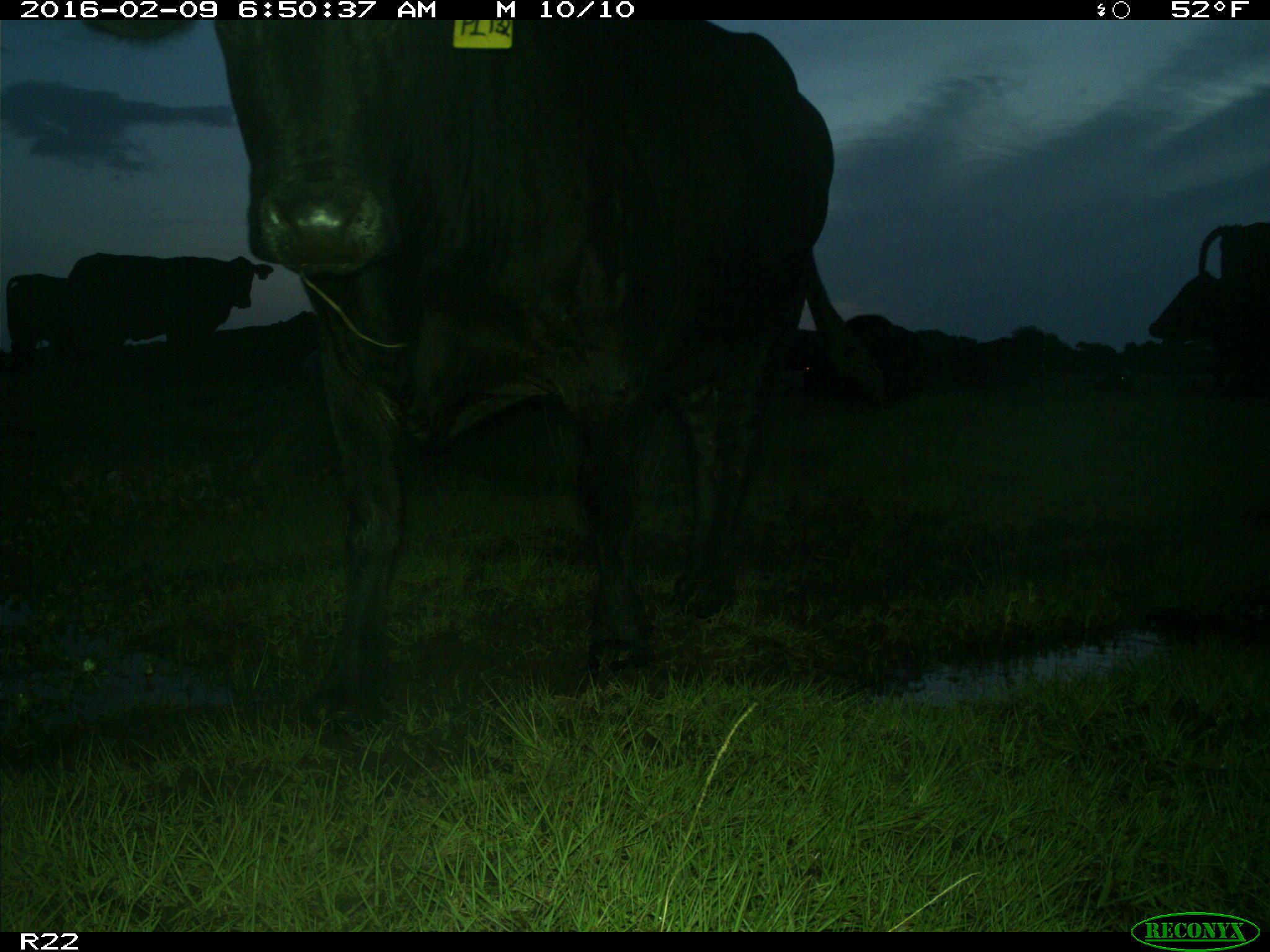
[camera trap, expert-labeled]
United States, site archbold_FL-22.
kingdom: Animalia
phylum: Chordata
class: Mammalia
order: Artiodactyla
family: Bovidae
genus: Bos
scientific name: Bos taurus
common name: domestic cow